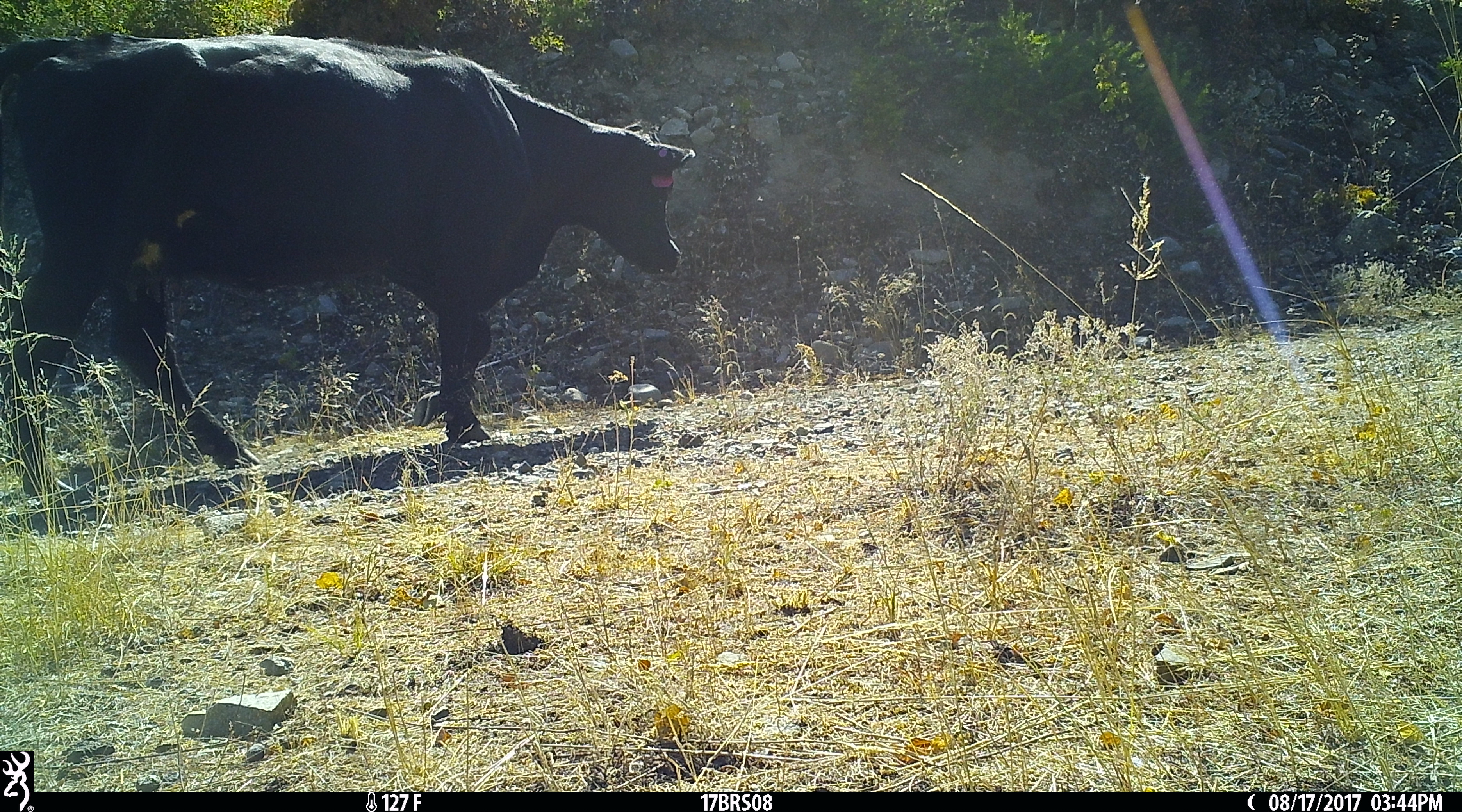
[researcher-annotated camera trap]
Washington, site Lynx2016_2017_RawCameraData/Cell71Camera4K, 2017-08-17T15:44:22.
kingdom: Animalia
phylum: Chordata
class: Mammalia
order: Artiodactyla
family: Bovidae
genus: Bos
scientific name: Bos taurus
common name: domestic cattle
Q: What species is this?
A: Domestic cattle (Bos taurus).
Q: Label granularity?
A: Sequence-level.